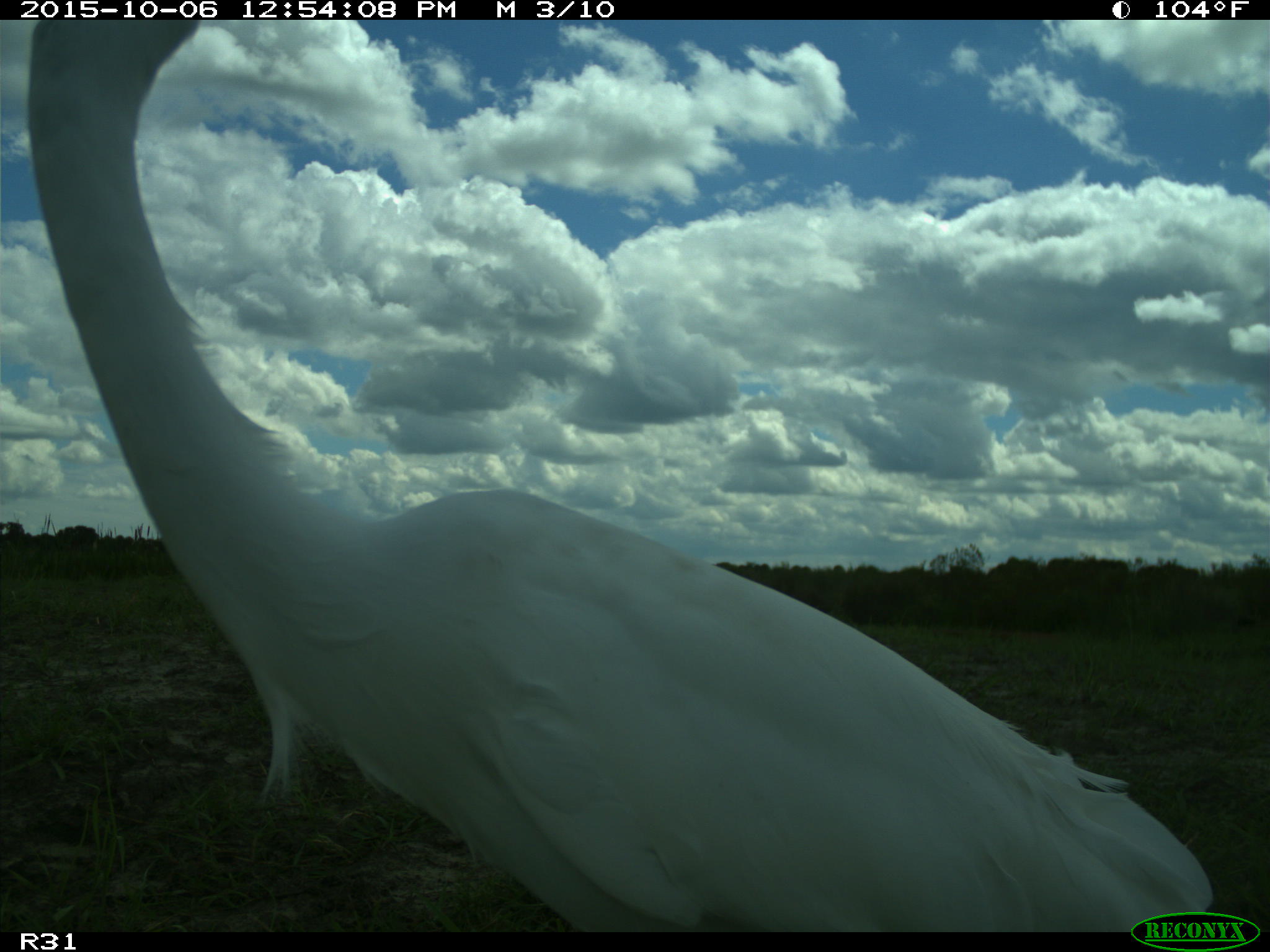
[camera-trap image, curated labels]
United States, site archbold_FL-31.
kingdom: Animalia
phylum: Chordata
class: Aves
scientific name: Aves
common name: birds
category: unidentified bird